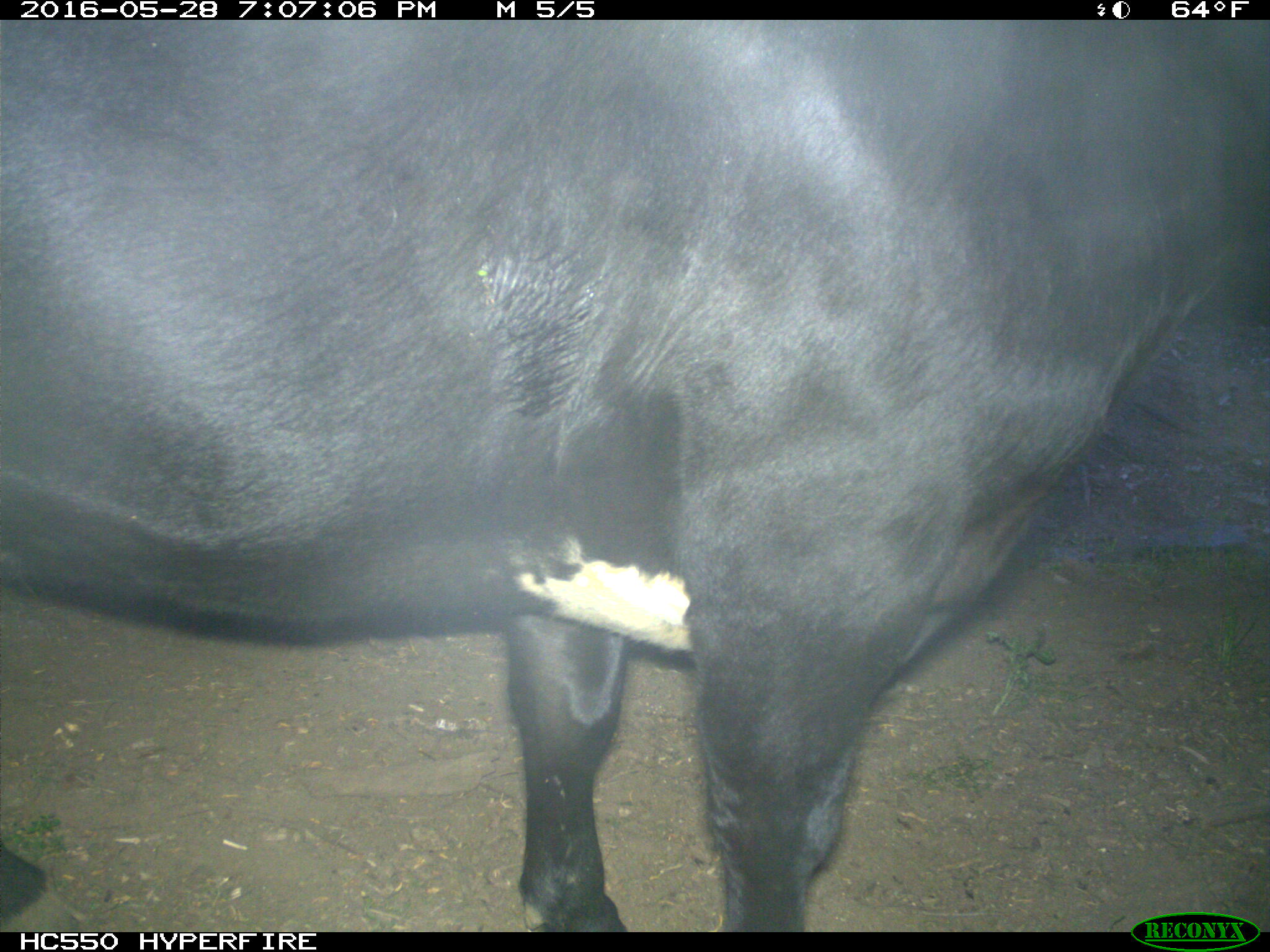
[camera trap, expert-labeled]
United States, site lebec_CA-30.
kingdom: Animalia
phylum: Chordata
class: Mammalia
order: Artiodactyla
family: Bovidae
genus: Bos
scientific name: Bos taurus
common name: domestic cow